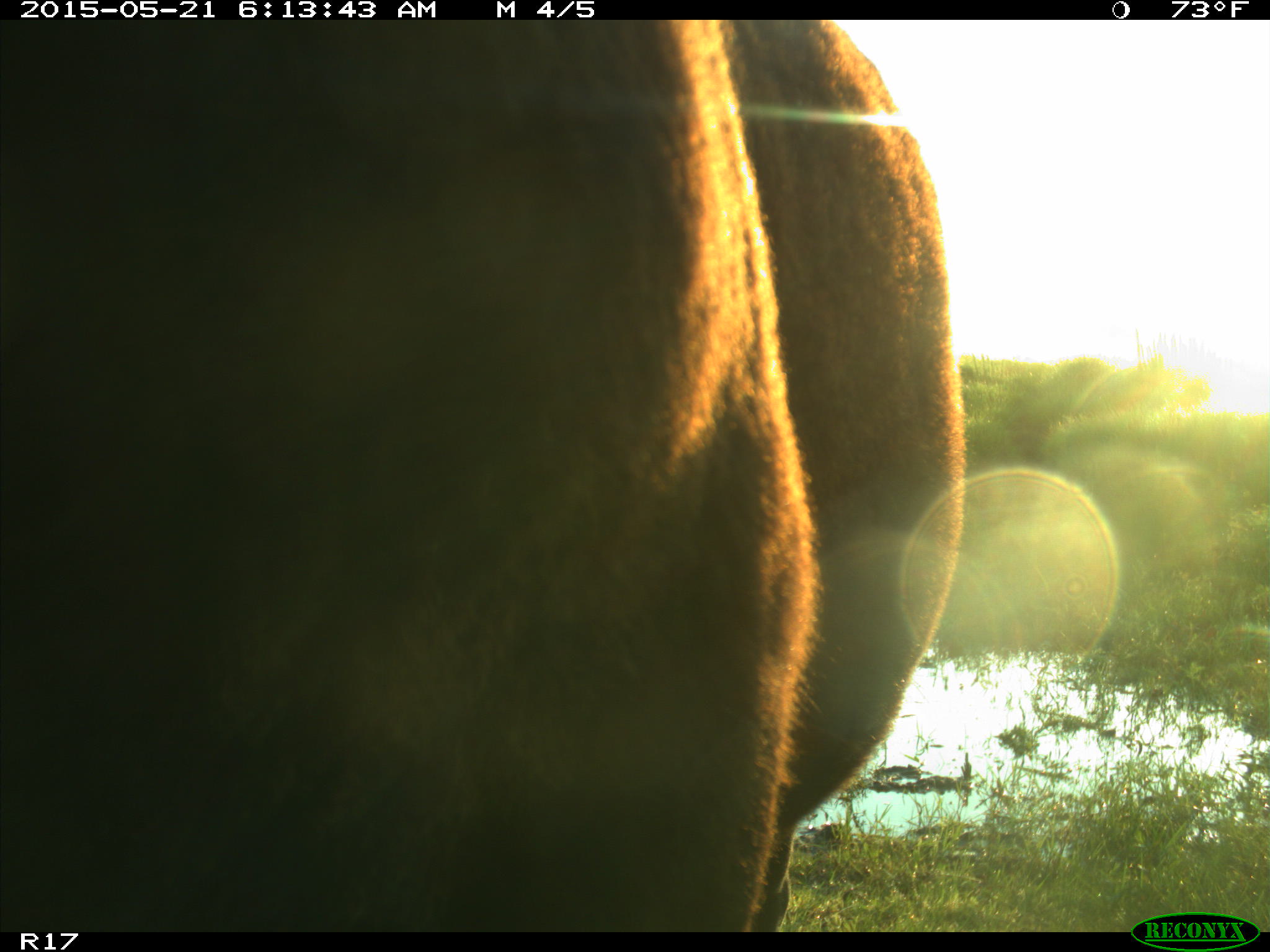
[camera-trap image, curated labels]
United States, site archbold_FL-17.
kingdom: Animalia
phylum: Chordata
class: Mammalia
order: Artiodactyla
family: Bovidae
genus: Bos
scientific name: Bos taurus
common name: domestic cow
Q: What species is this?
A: Bos taurus (domestic cow).